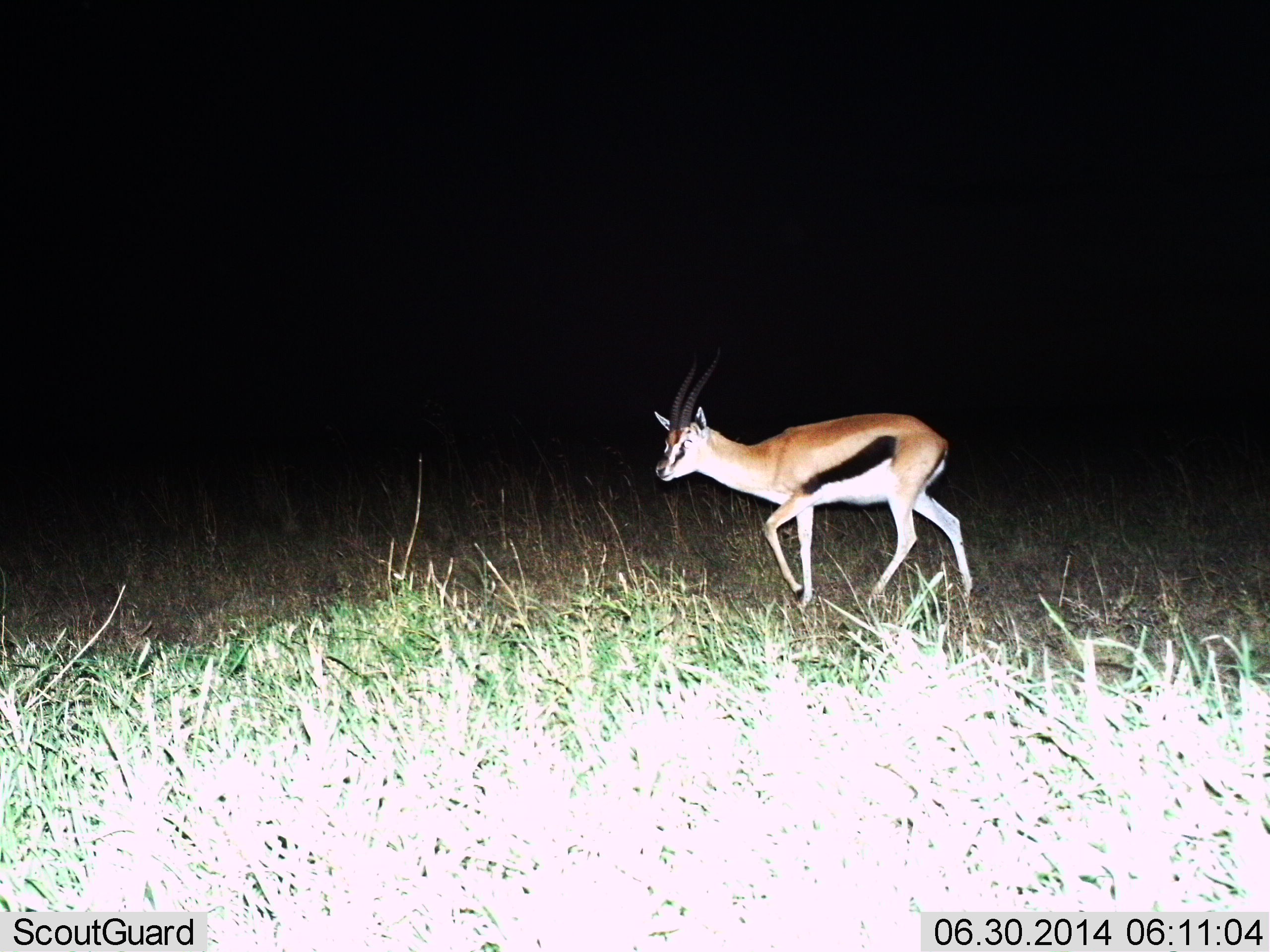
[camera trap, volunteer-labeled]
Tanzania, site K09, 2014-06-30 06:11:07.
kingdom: Animalia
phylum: Chordata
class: Mammalia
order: Artiodactyla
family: Bovidae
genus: Eudorcas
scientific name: Eudorcas thomsonii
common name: thomson's gazelle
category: gazellethomsons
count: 1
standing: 10%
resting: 0%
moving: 90%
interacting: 0%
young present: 0%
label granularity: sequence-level